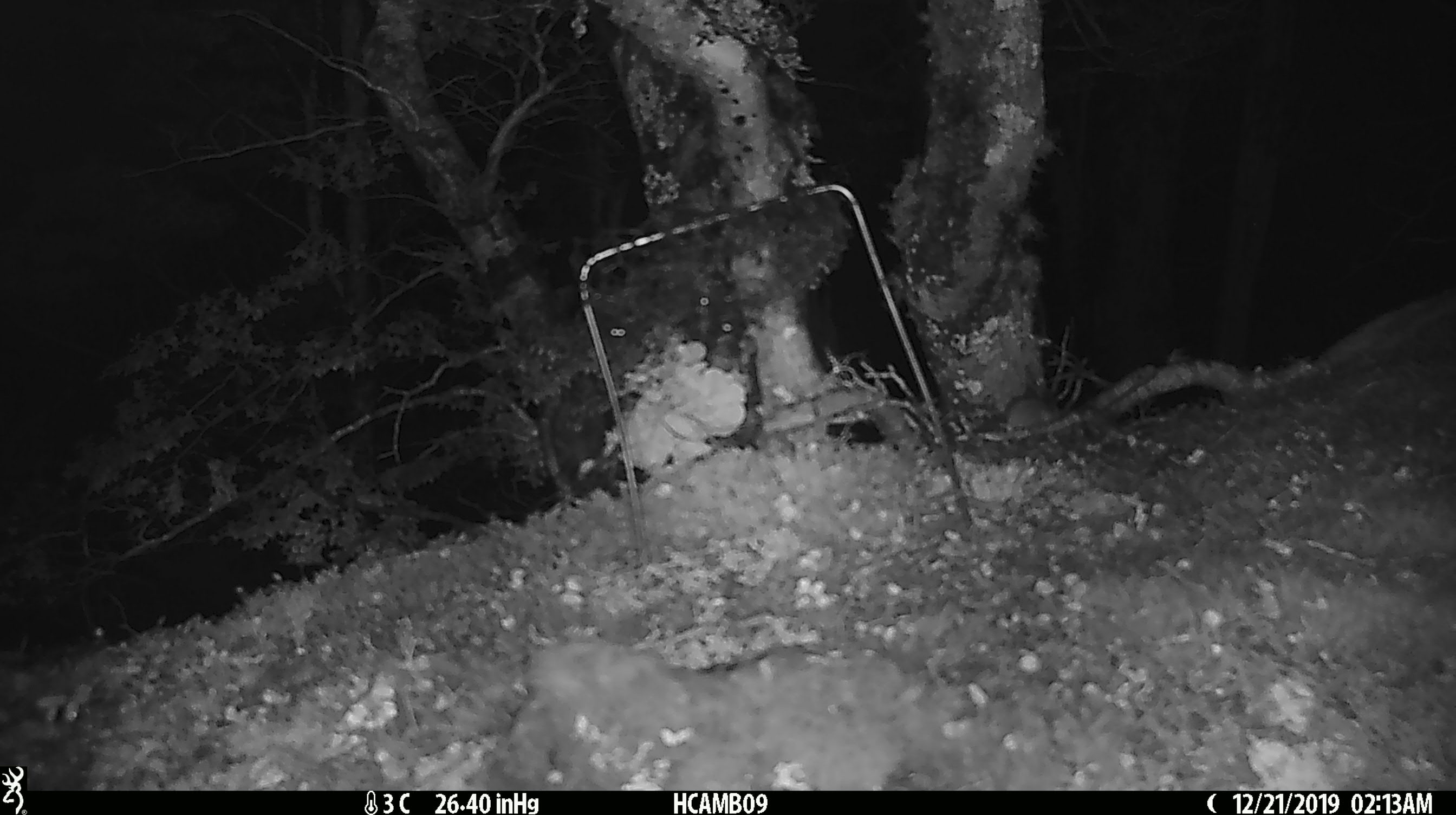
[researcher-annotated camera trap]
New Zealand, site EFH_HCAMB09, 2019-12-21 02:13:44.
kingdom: Animalia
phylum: Chordata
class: Mammalia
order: Rodentia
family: Muridae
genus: Mus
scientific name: Mus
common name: mouse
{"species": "mouse (Mus)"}